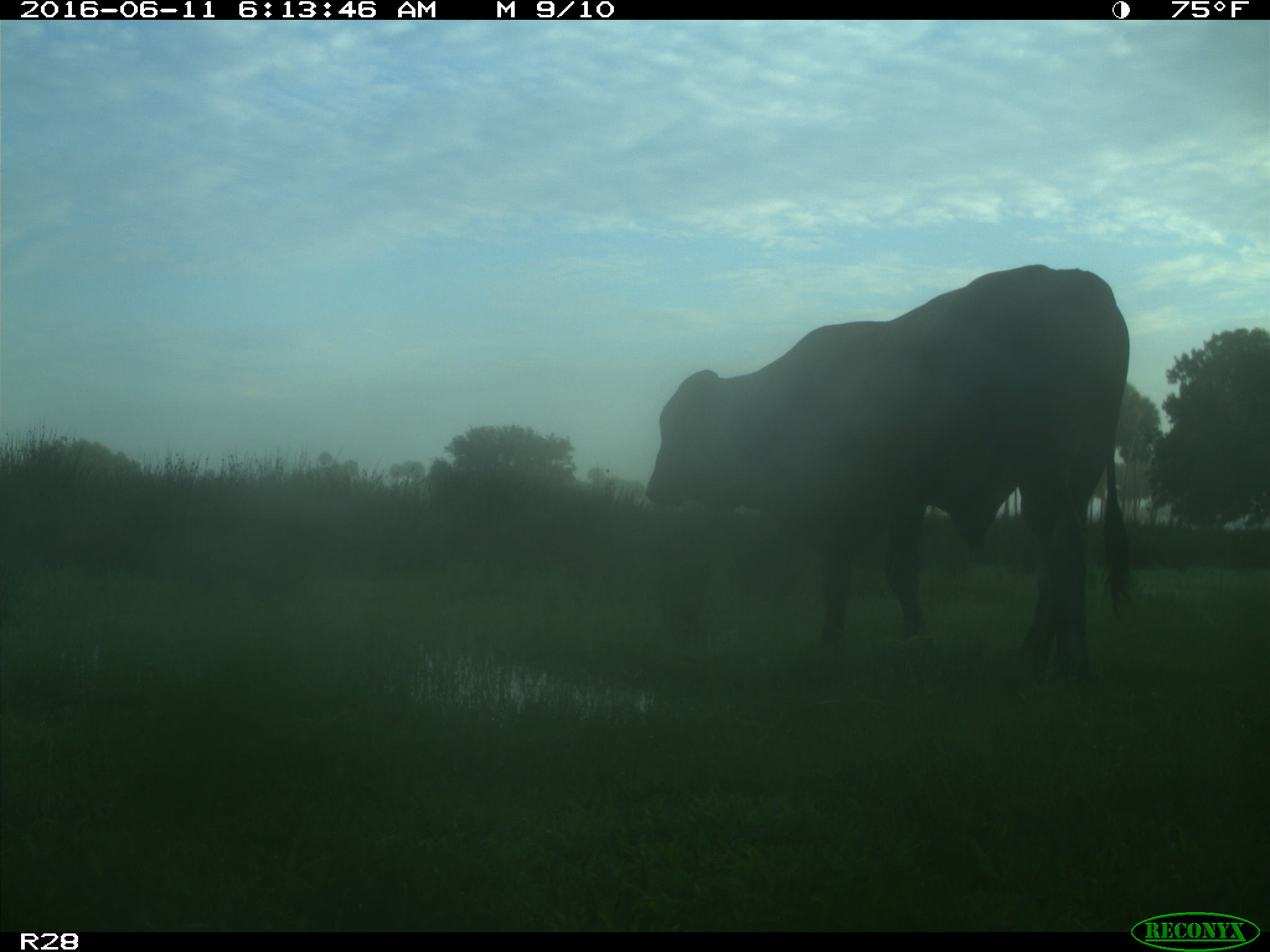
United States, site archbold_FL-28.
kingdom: Animalia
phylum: Chordata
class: Mammalia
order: Artiodactyla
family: Bovidae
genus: Bos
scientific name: Bos taurus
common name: domestic cow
Bos taurus (domestic cow).